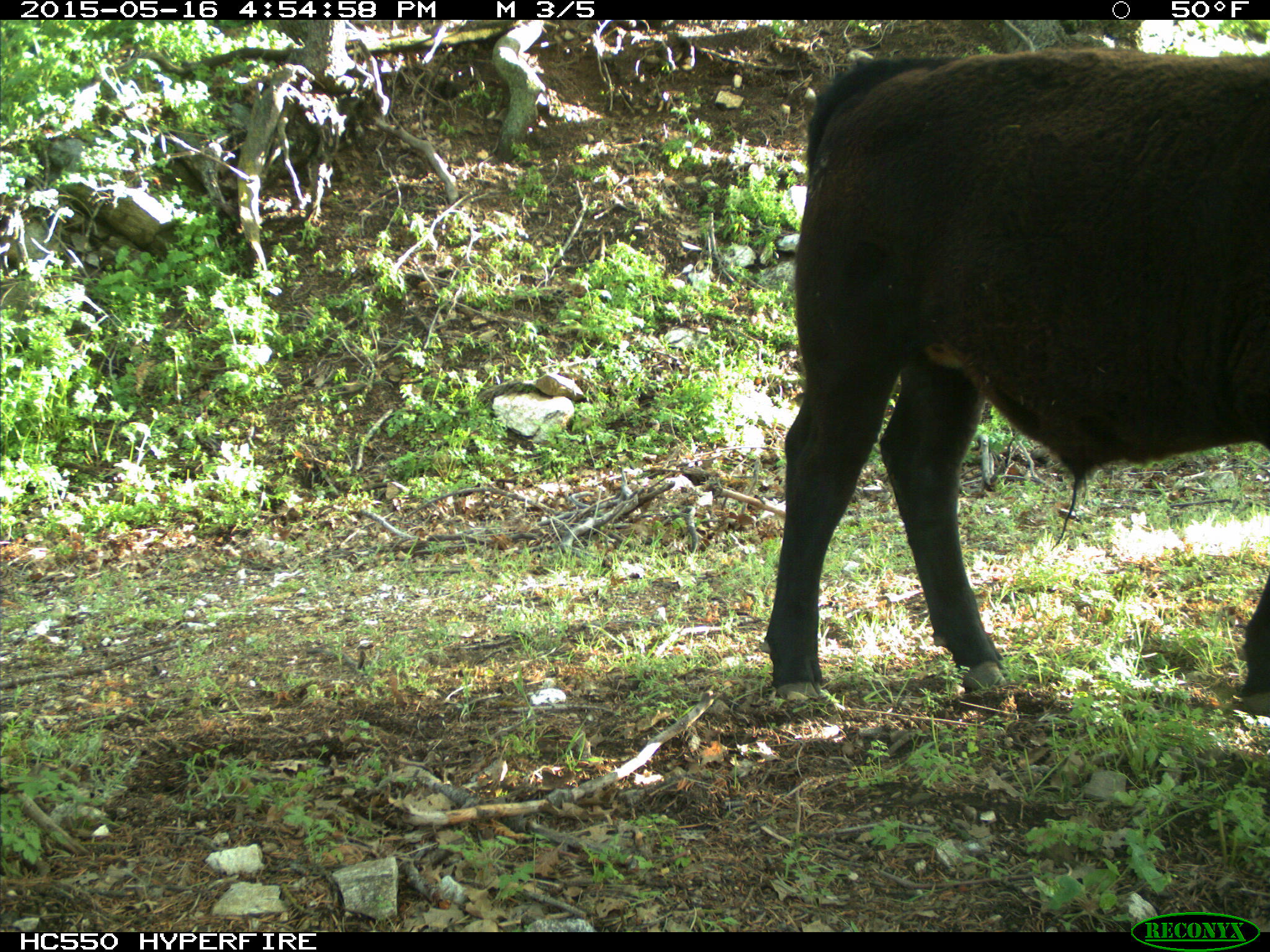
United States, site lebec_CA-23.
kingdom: Animalia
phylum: Chordata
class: Mammalia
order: Artiodactyla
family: Bovidae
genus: Bos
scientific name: Bos taurus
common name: domestic cow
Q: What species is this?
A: Bos taurus (domestic cow).